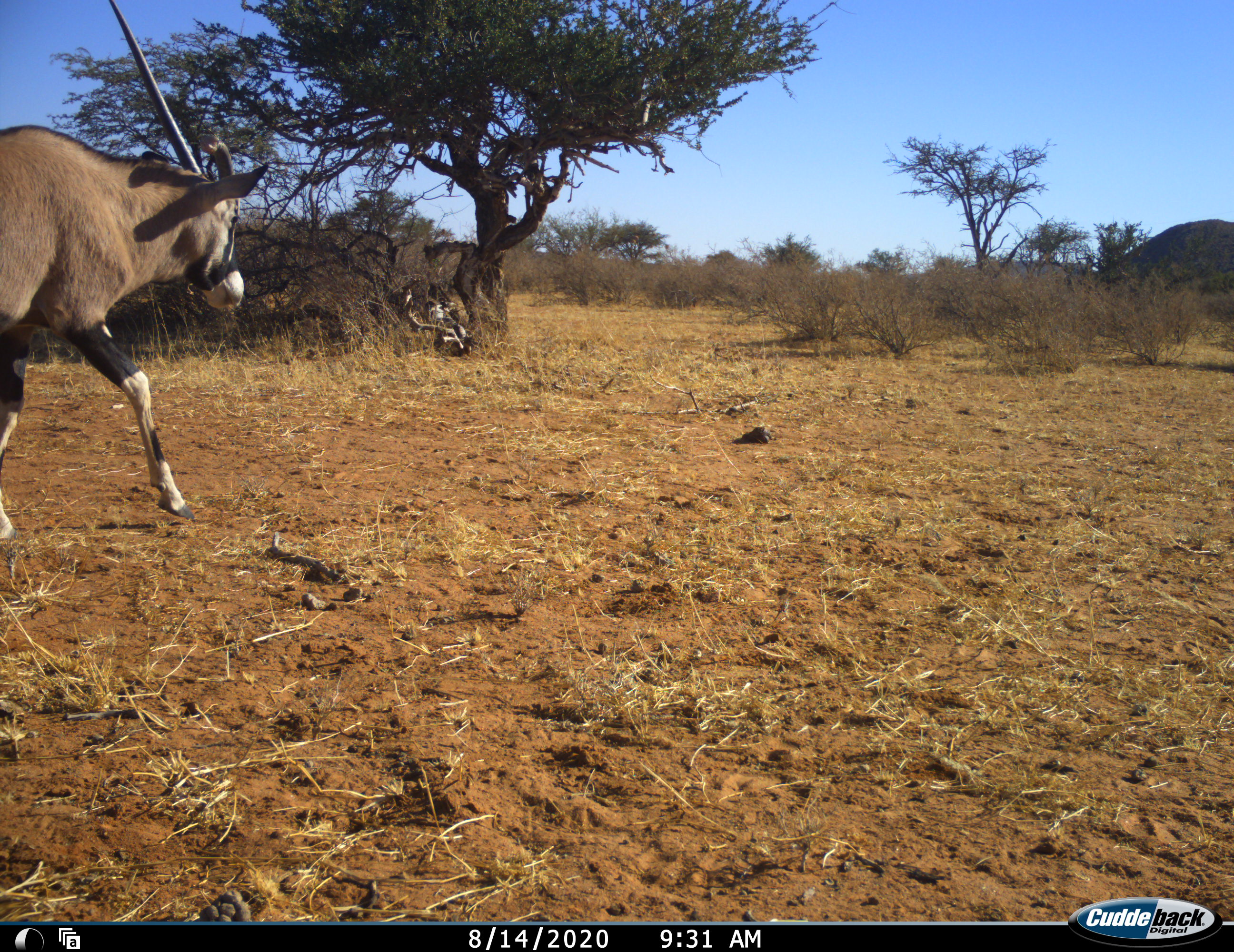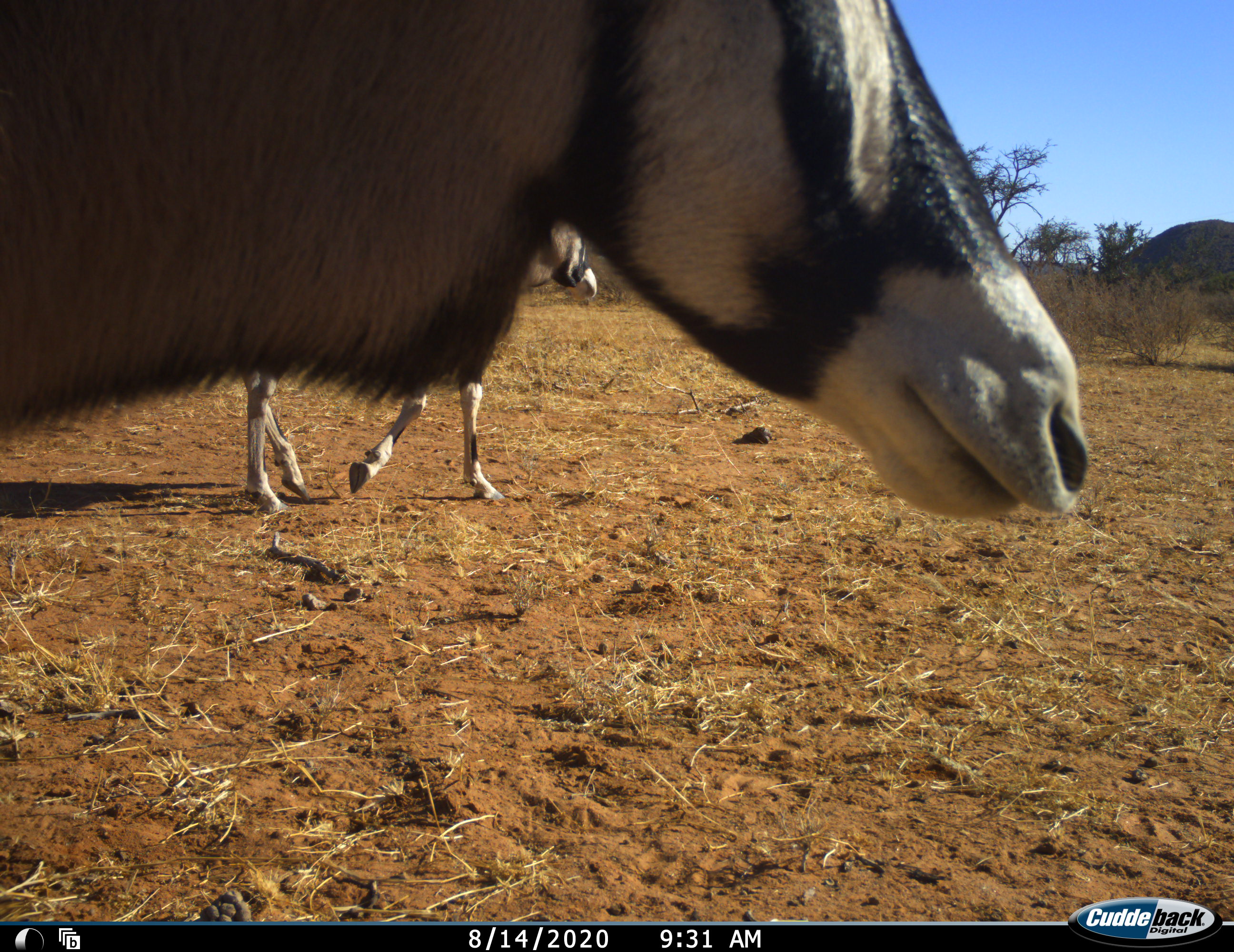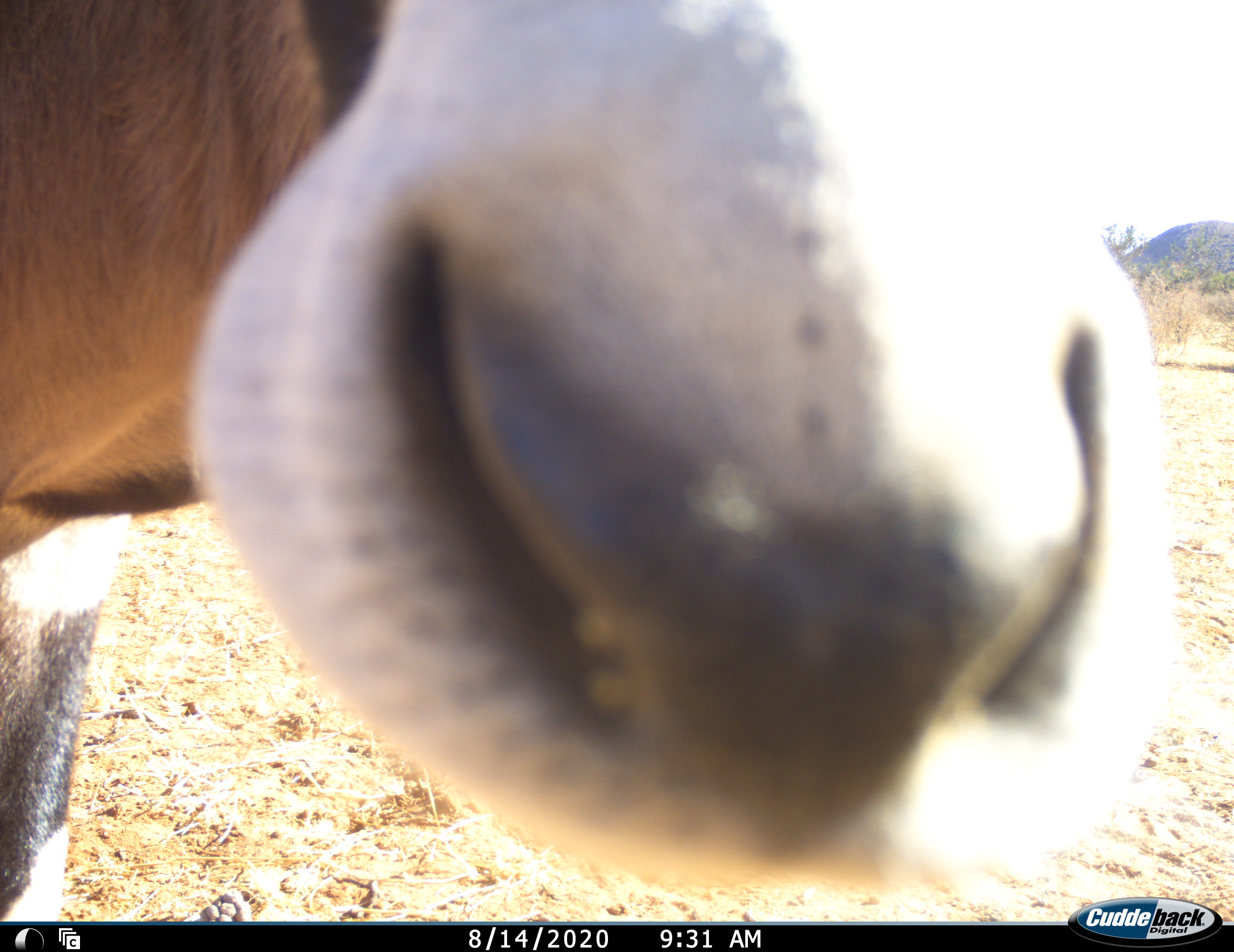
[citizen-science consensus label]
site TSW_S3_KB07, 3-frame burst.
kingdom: Animalia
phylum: Chordata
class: Mammalia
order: Artiodactyla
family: Bovidae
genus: Oryx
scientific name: Oryx gazella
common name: gemsbok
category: oryx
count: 2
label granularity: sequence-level